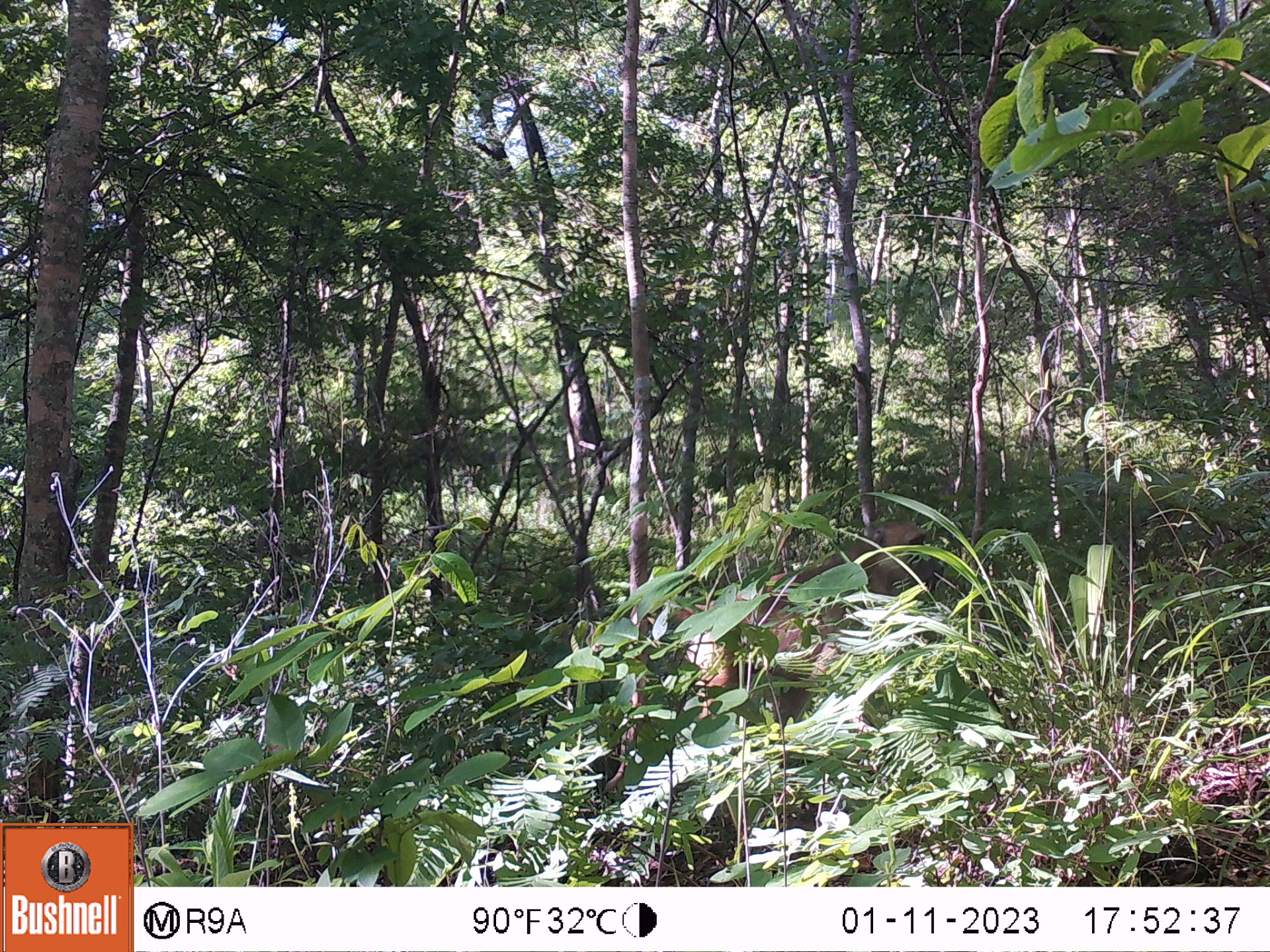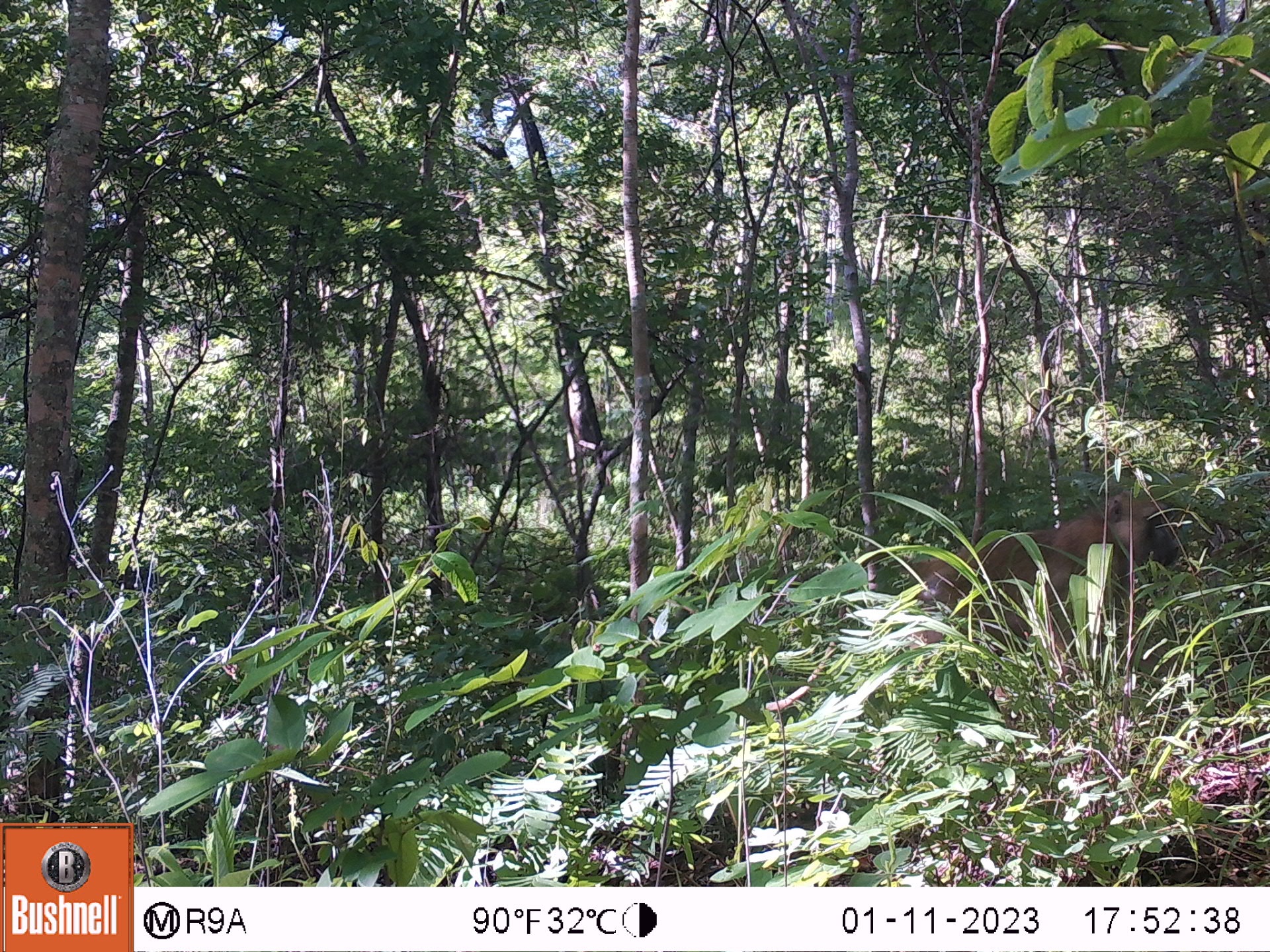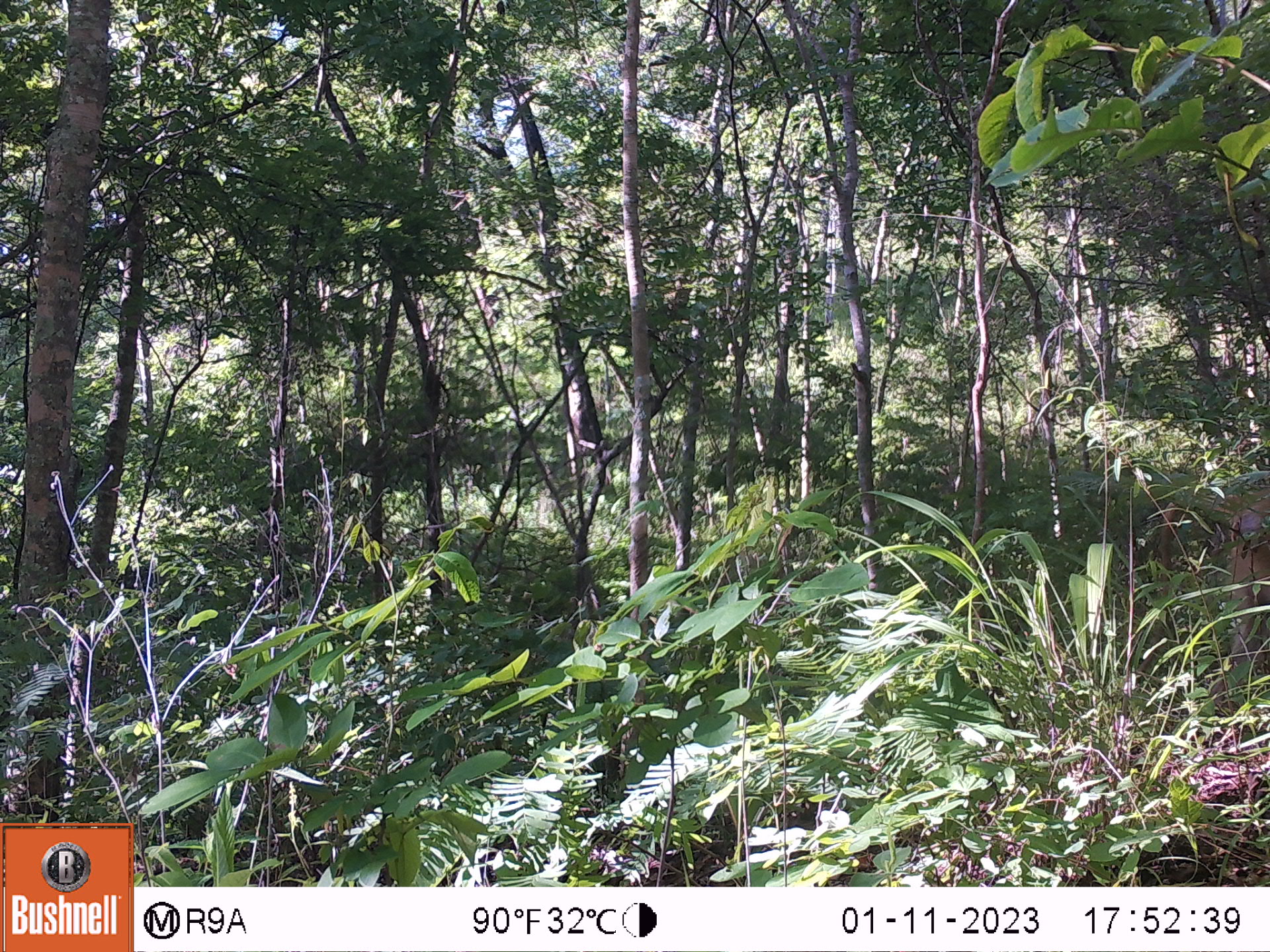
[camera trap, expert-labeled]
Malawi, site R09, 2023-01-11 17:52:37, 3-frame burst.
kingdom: Animalia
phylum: Chordata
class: Mammalia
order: Primates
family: Cercopithecidae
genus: Papio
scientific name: Papio cynocephalus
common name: yellow baboon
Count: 1.